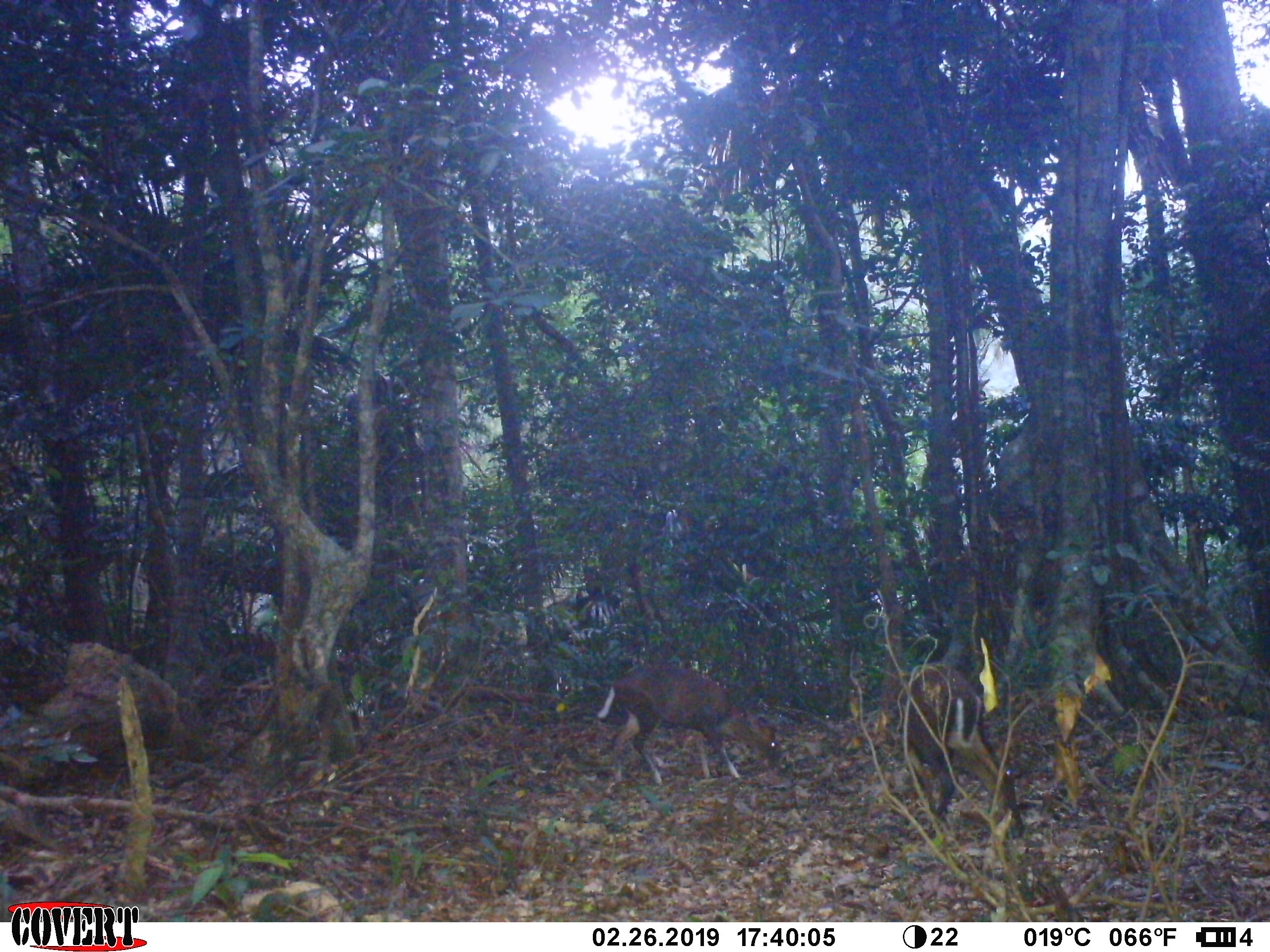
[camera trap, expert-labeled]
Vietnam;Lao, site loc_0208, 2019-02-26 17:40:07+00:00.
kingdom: Animalia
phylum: Chordata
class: Mammalia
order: Artiodactyla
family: Cervidae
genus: Muntiacus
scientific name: Muntiacus rooseveltorum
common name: roosevelt's muntjac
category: roosevelts muntjac group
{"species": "roosevelts muntjac group (roosevelt's muntjac) (Muntiacus rooseveltorum)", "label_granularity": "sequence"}